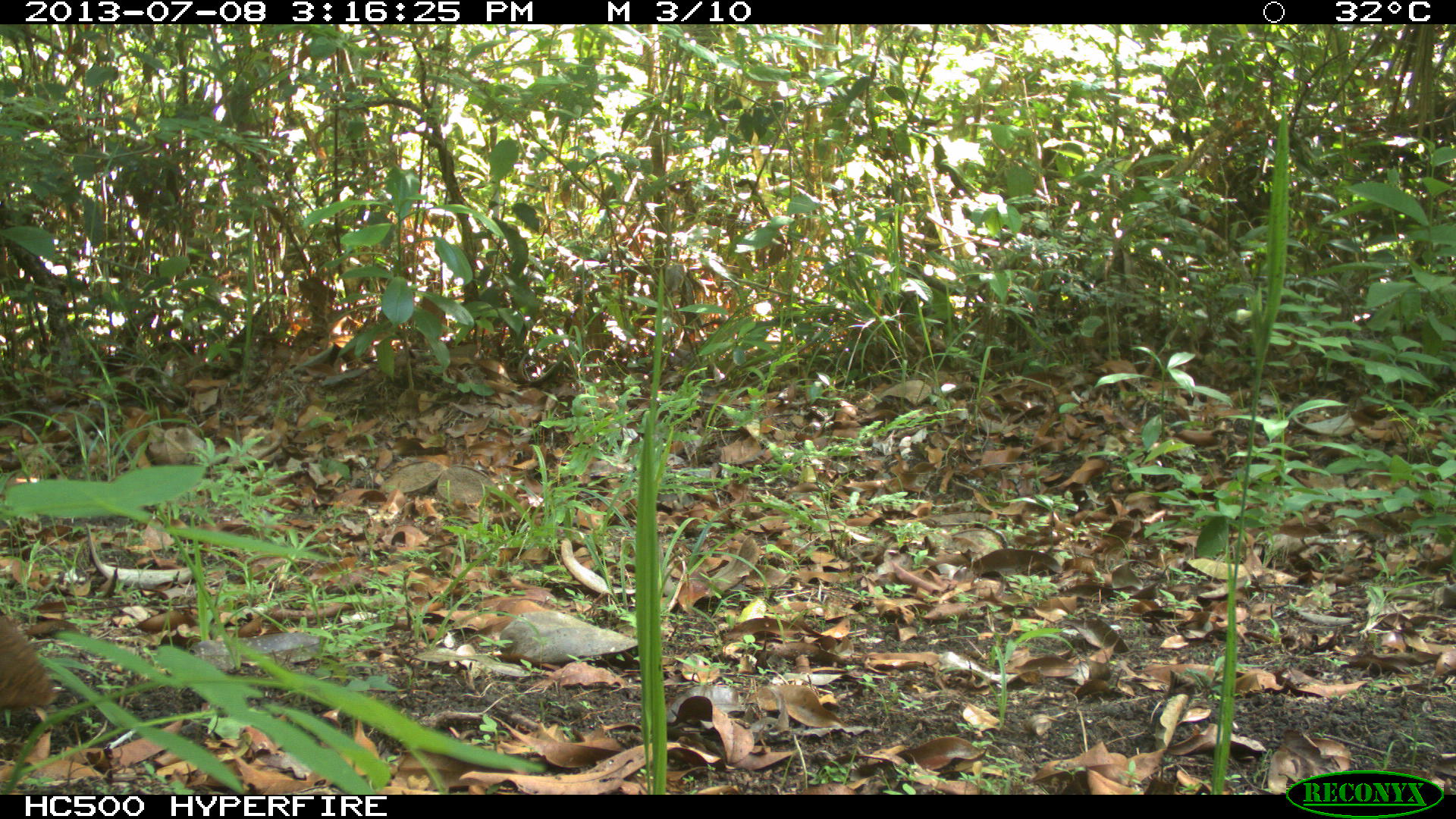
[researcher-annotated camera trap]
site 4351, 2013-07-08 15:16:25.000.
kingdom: Animalia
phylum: Chordata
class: Aves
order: Tinamiformes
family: Tinamidae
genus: Tinamus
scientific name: Tinamus major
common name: great tinamou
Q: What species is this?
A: Tinamus major (great tinamou).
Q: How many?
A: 1.